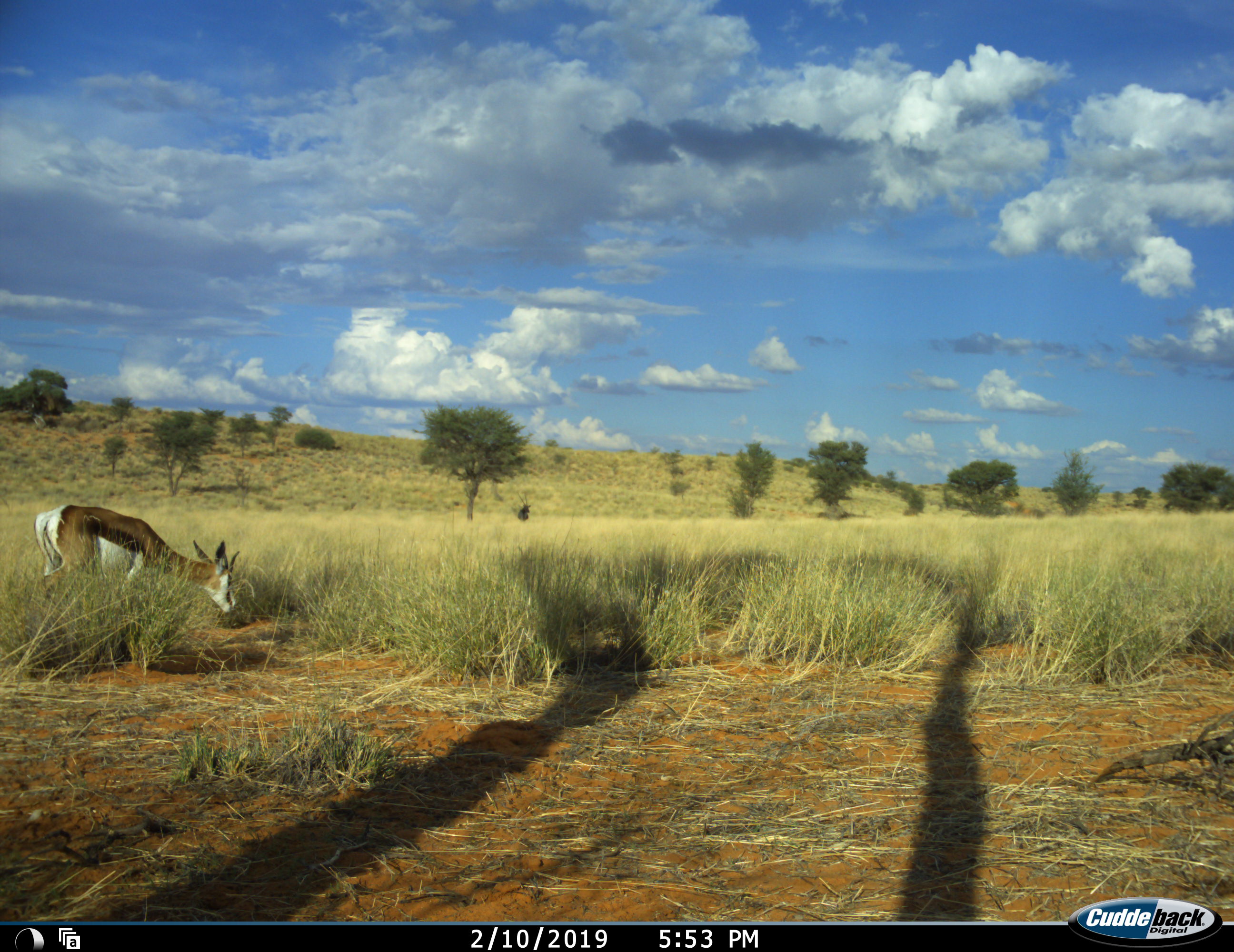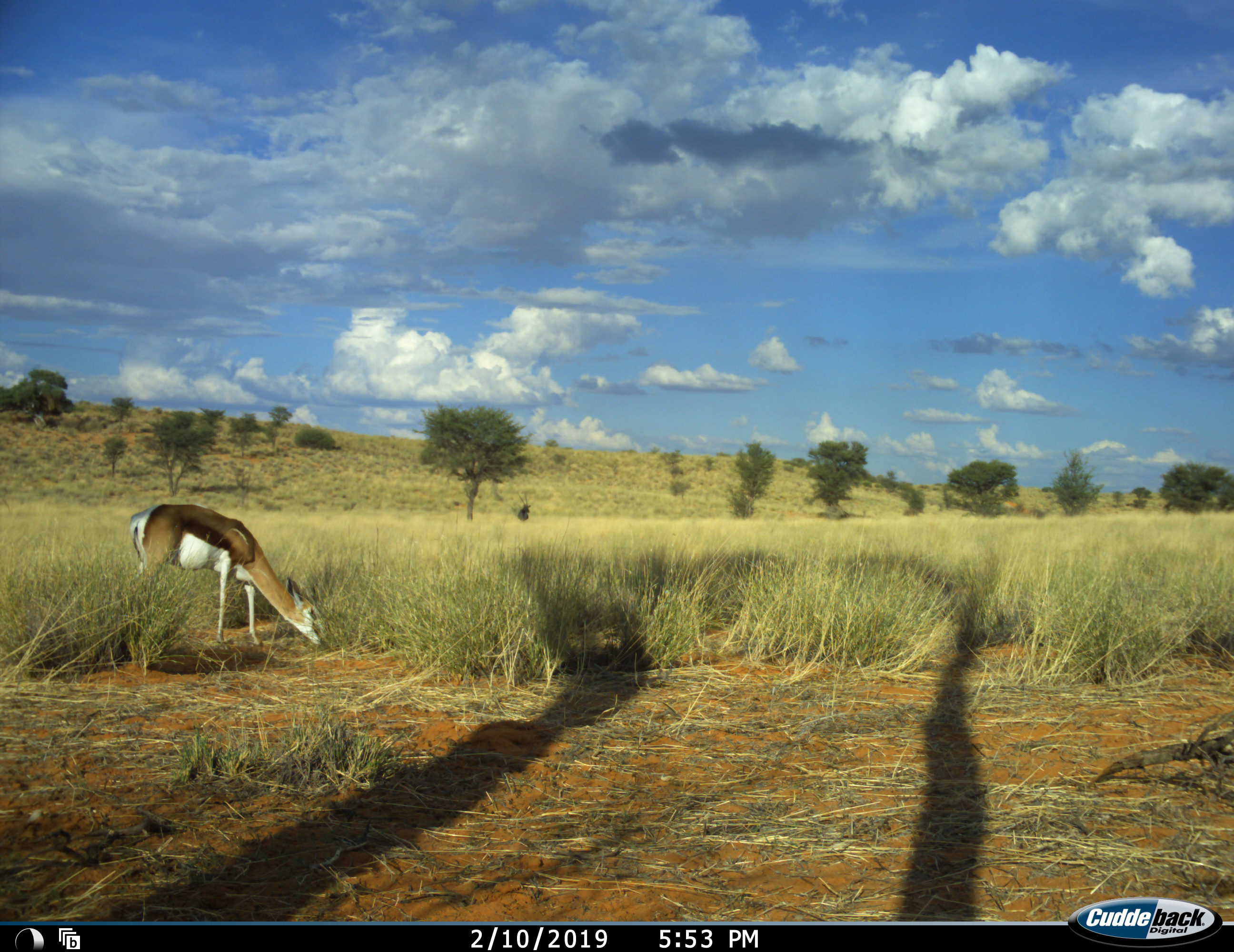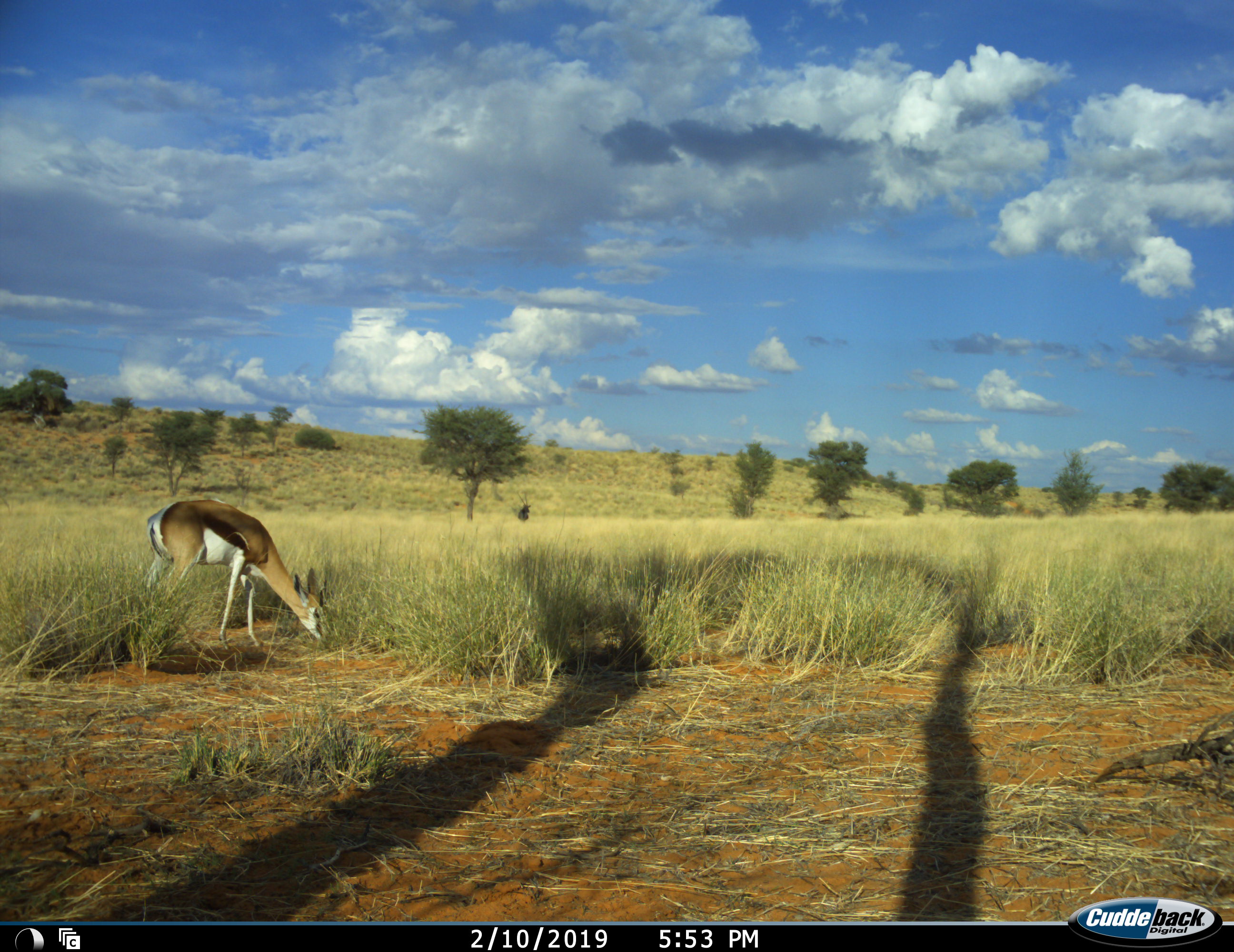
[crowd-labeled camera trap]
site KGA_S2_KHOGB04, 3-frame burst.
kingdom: Animalia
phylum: Chordata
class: Mammalia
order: Artiodactyla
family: Bovidae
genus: Antidorcas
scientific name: Antidorcas marsupialis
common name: springbok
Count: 1.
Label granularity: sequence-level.